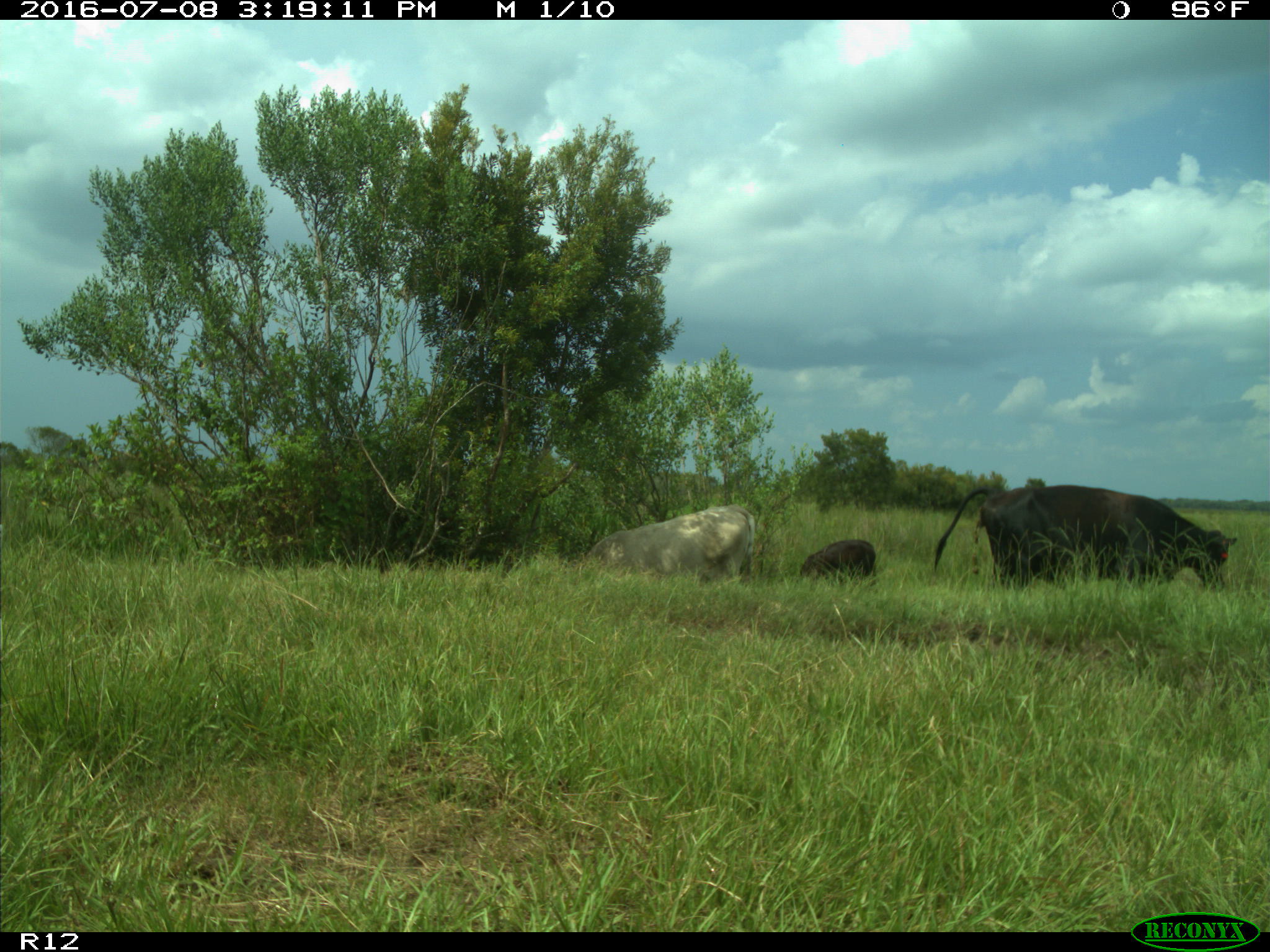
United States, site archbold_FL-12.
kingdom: Animalia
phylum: Chordata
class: Mammalia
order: Artiodactyla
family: Bovidae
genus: Bos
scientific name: Bos taurus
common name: domestic cow